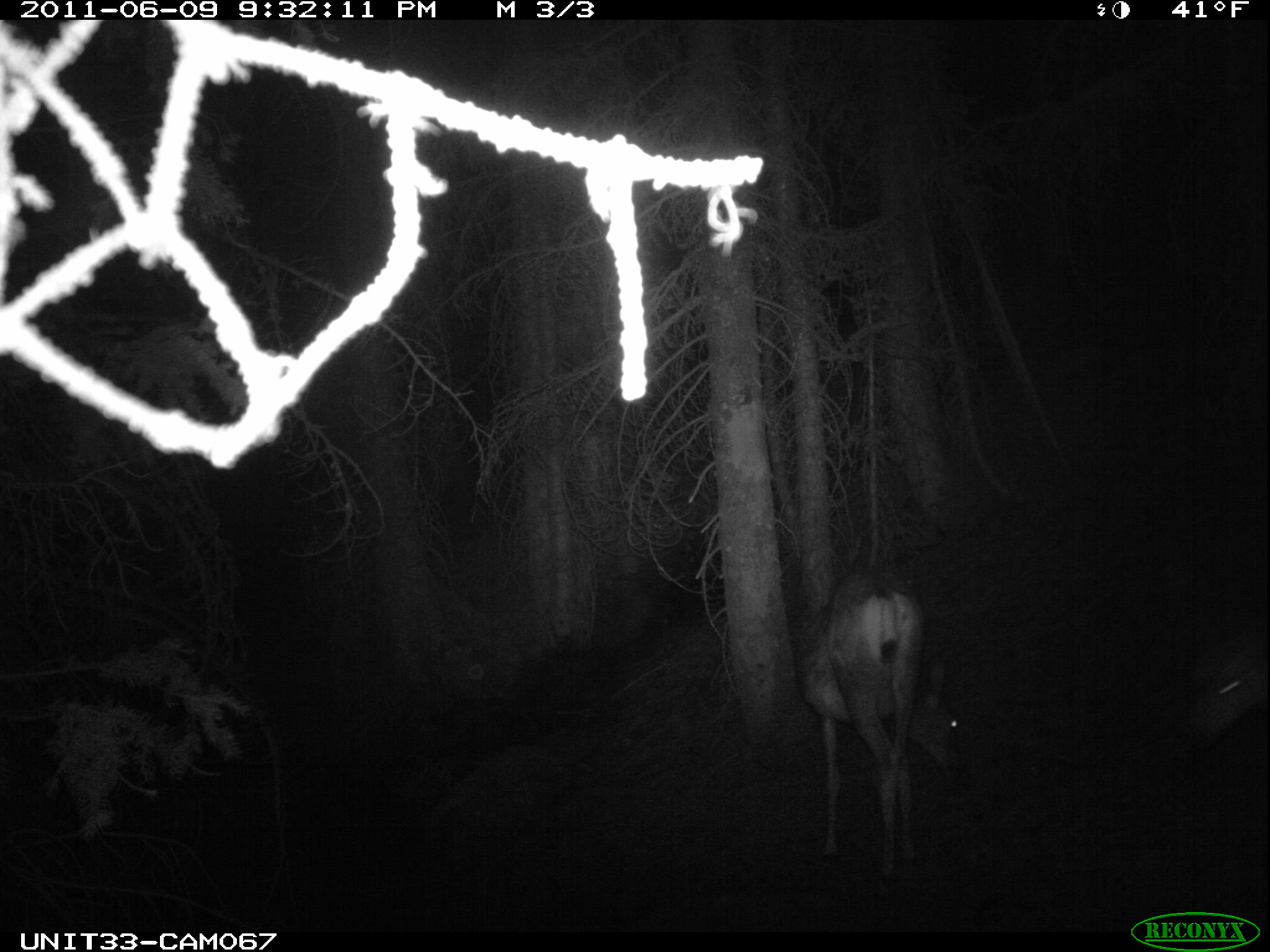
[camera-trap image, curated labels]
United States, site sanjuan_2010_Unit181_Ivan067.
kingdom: Animalia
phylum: Chordata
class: Mammalia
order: Artiodactyla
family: Cervidae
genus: Odocoileus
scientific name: Odocoileus hemionus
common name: mule deer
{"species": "Odocoileus hemionus (mule deer)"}